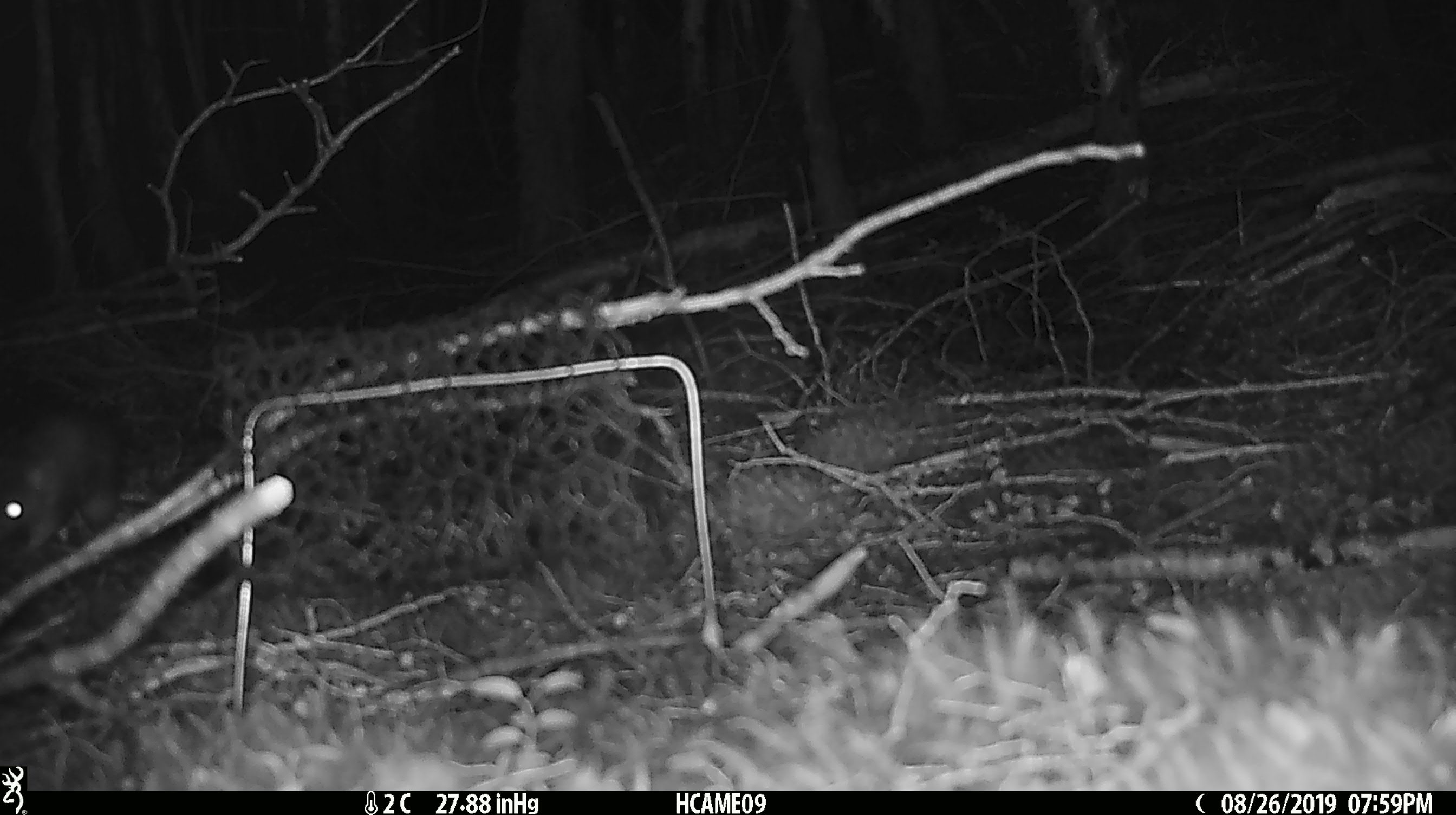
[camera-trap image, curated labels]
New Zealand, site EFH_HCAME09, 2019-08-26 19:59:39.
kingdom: Animalia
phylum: Chordata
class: Mammalia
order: Rodentia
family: Muridae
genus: Rattus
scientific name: Rattus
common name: rat